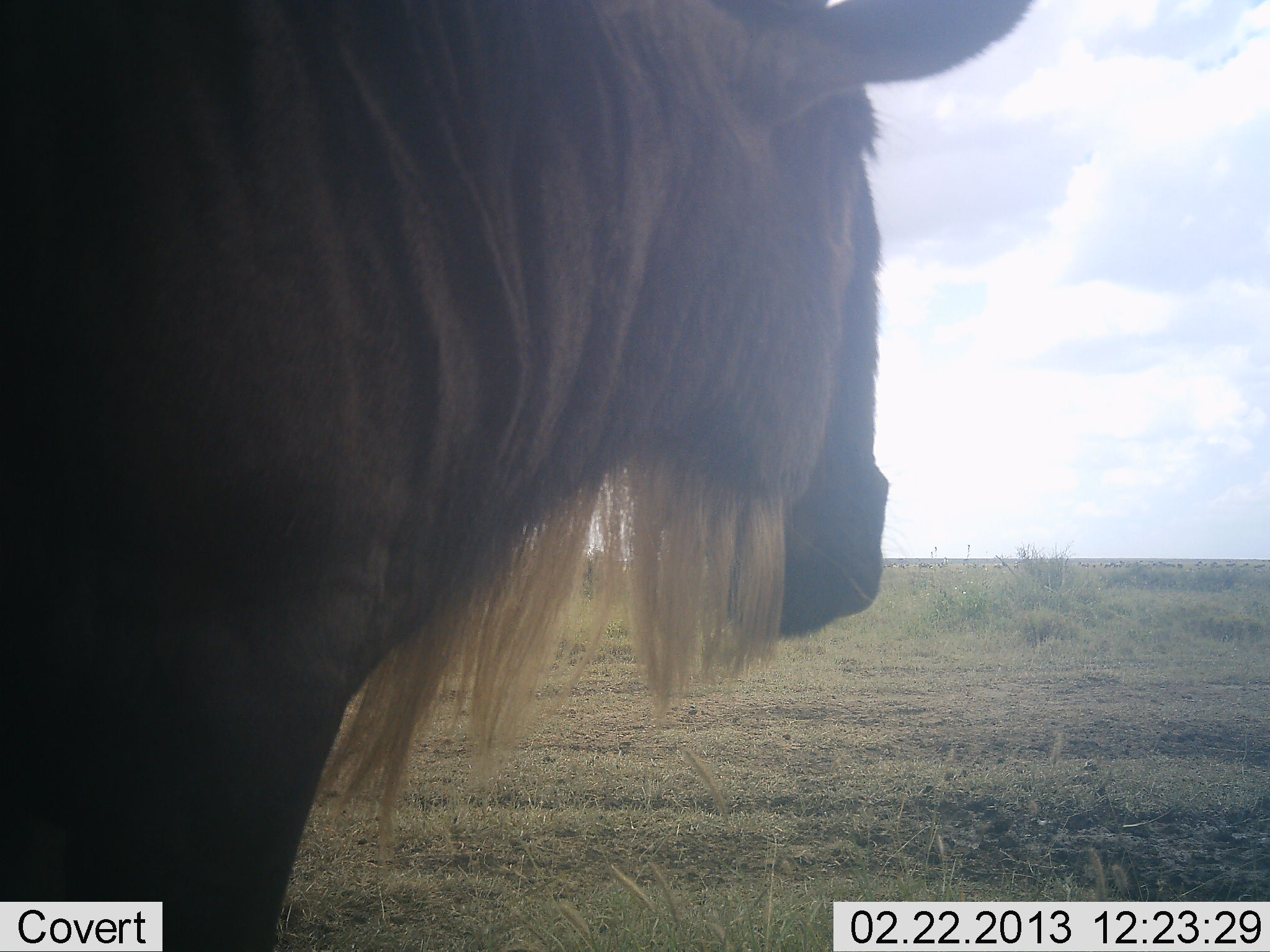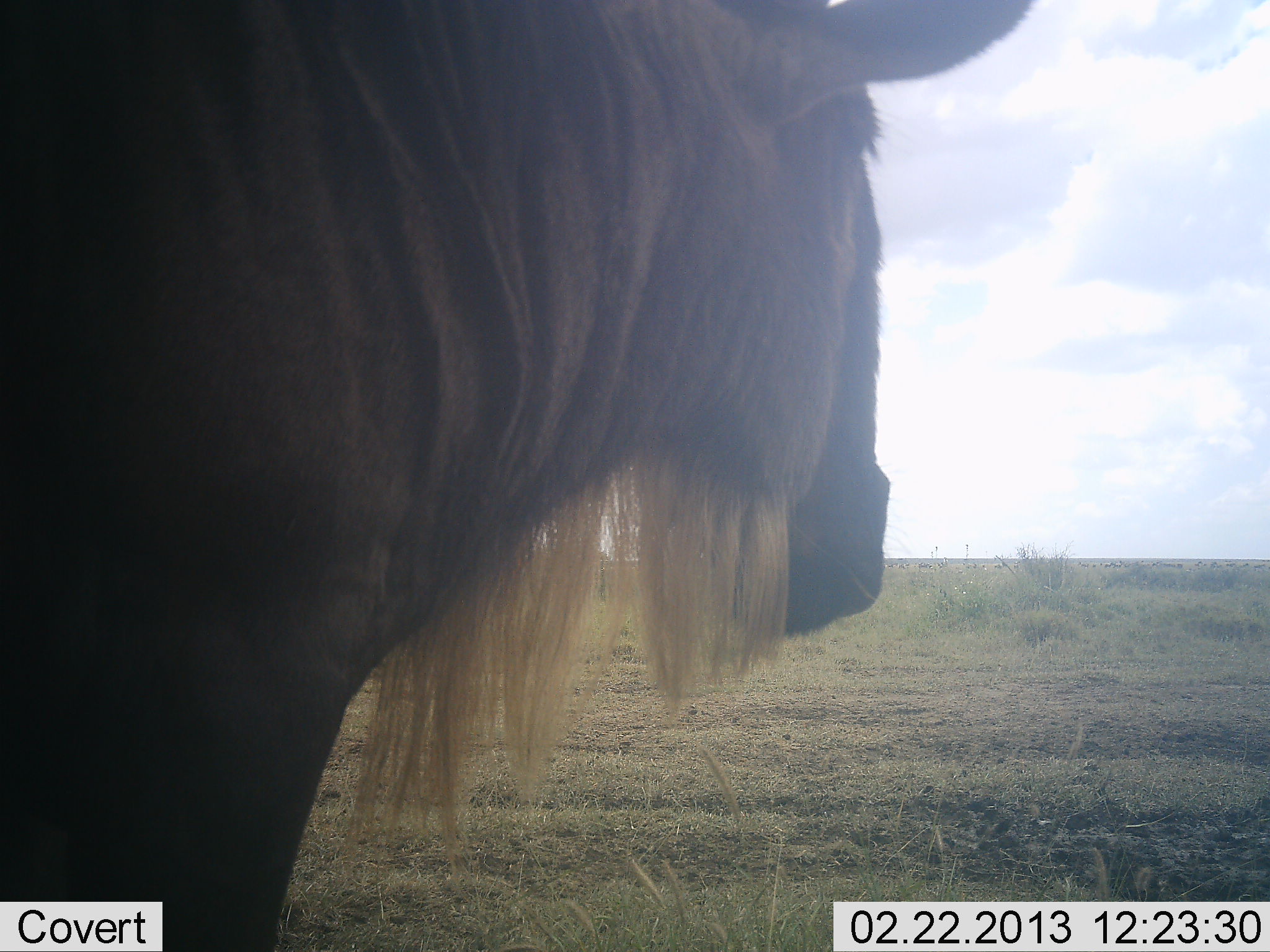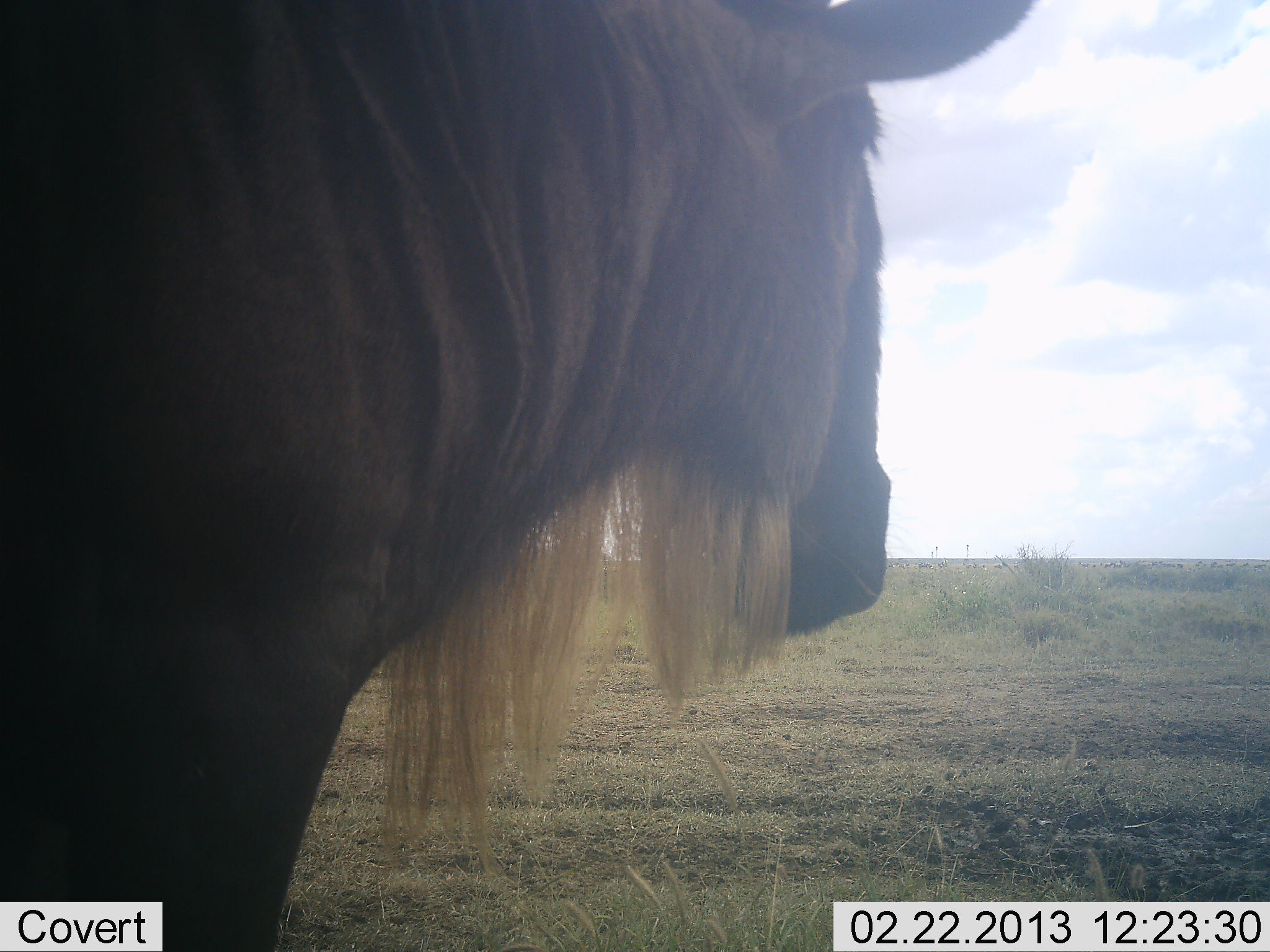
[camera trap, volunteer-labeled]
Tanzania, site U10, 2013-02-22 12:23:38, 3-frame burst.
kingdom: Animalia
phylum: Chordata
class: Mammalia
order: Artiodactyla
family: Bovidae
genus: Connochaetes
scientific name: Connochaetes taurinus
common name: blue wildebeest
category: wildebeest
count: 1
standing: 100%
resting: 0%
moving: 0%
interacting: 0%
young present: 0%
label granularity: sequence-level